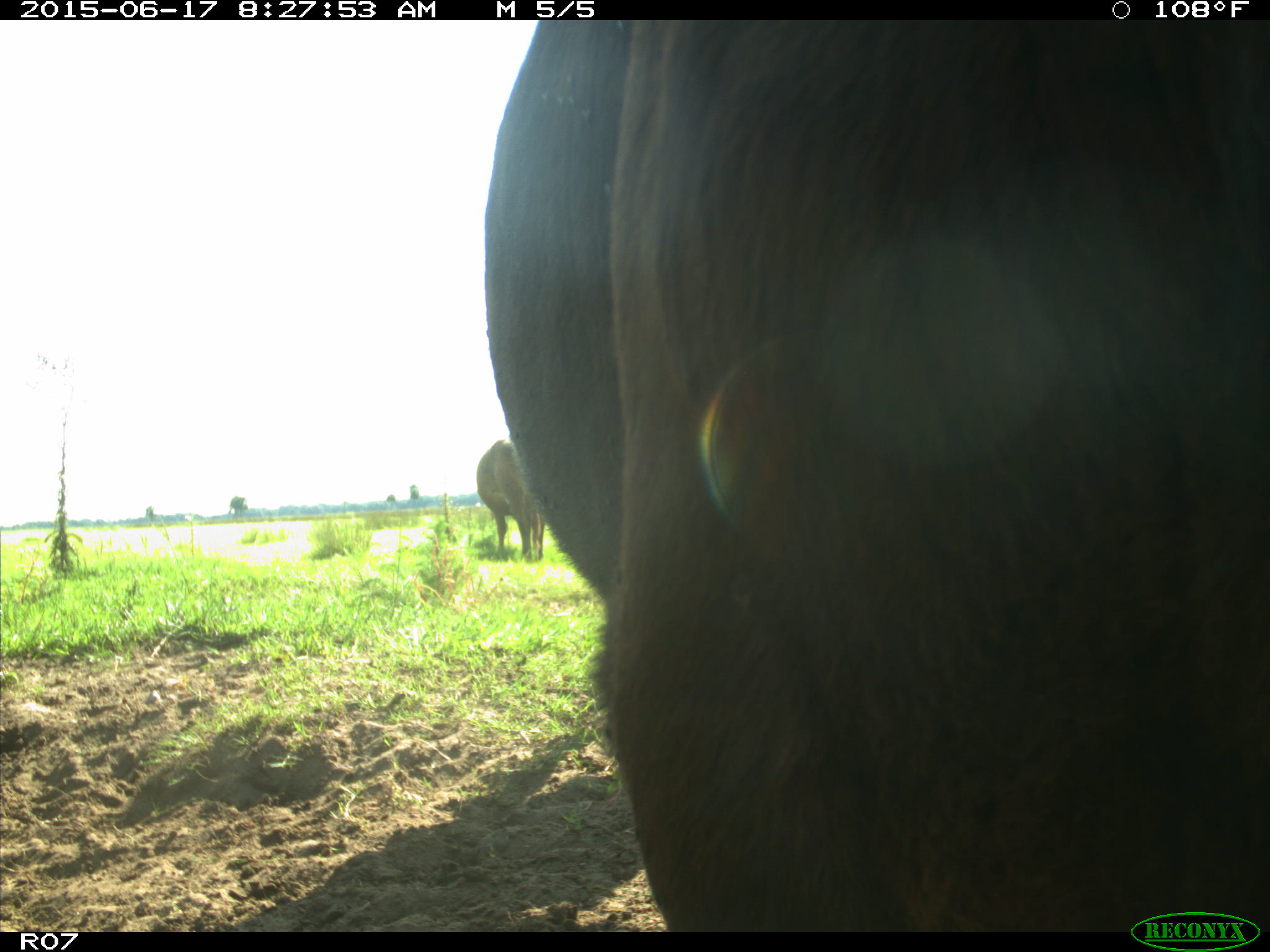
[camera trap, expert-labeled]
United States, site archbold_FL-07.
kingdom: Animalia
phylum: Chordata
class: Mammalia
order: Artiodactyla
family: Bovidae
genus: Bos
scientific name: Bos taurus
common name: domestic cow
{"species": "Bos taurus (domestic cow)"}